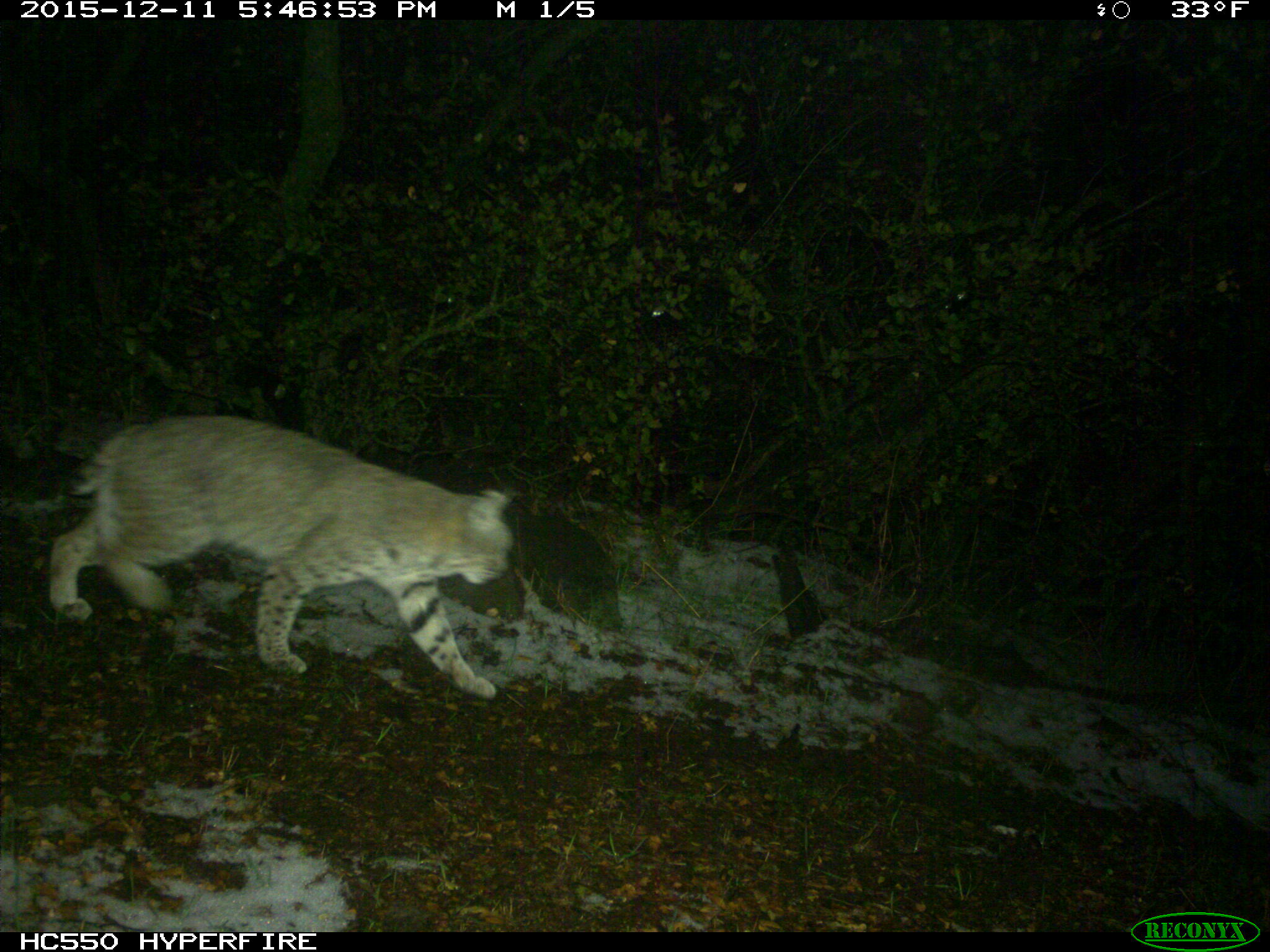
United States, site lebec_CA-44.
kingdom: Animalia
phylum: Chordata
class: Mammalia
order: Carnivora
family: Felidae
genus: Lynx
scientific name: Lynx rufus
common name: bobcat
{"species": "Lynx rufus (bobcat)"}